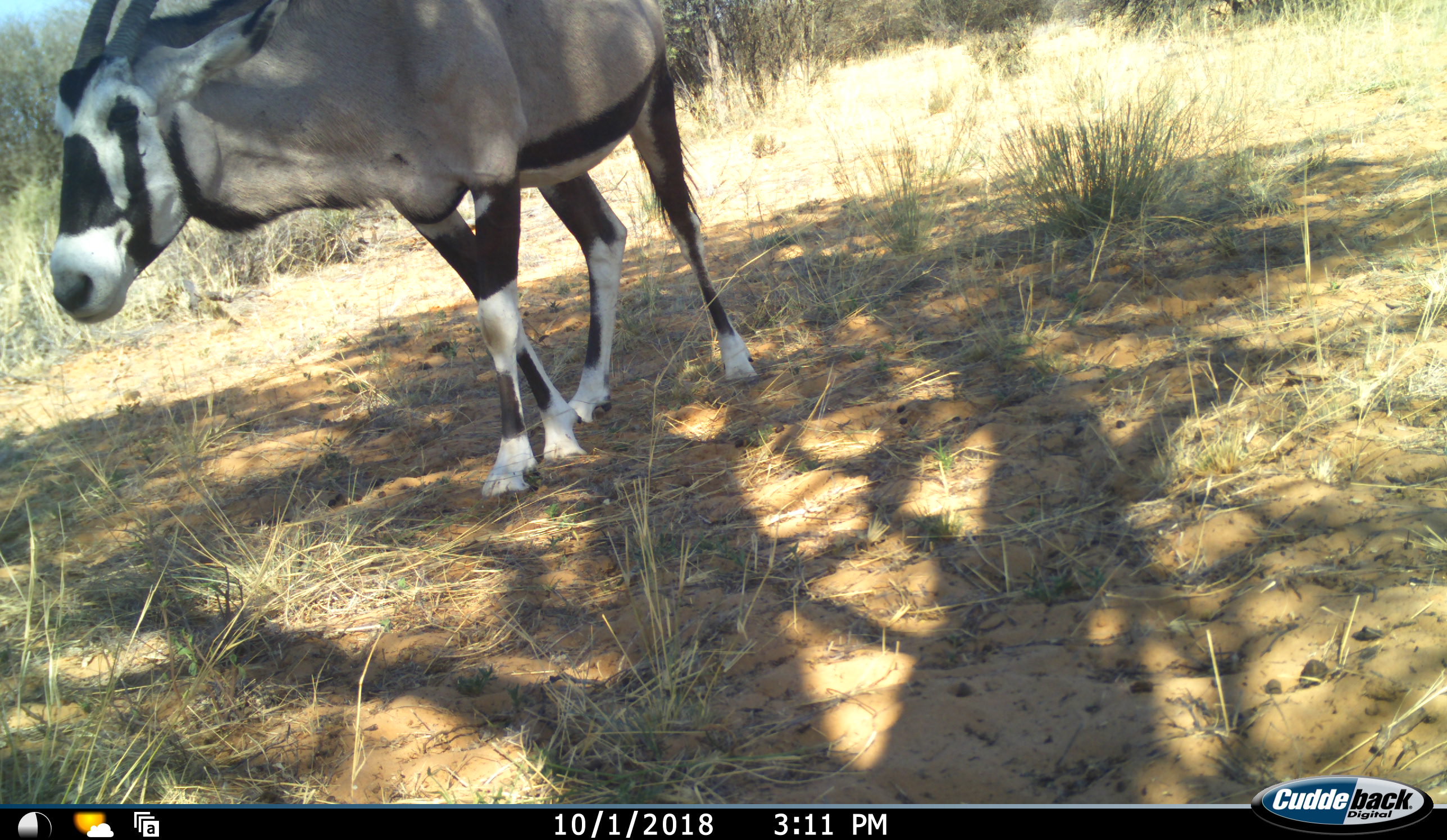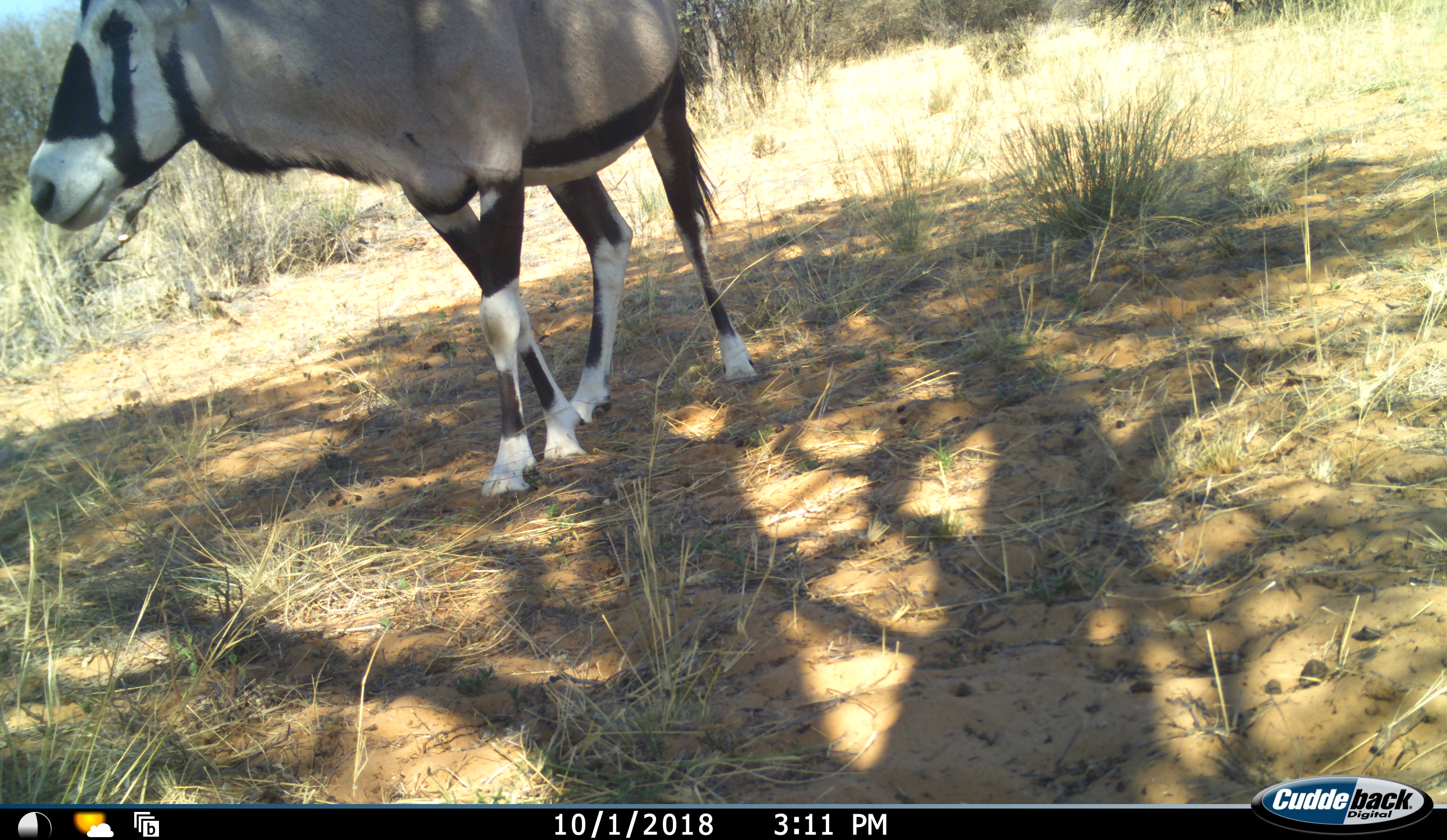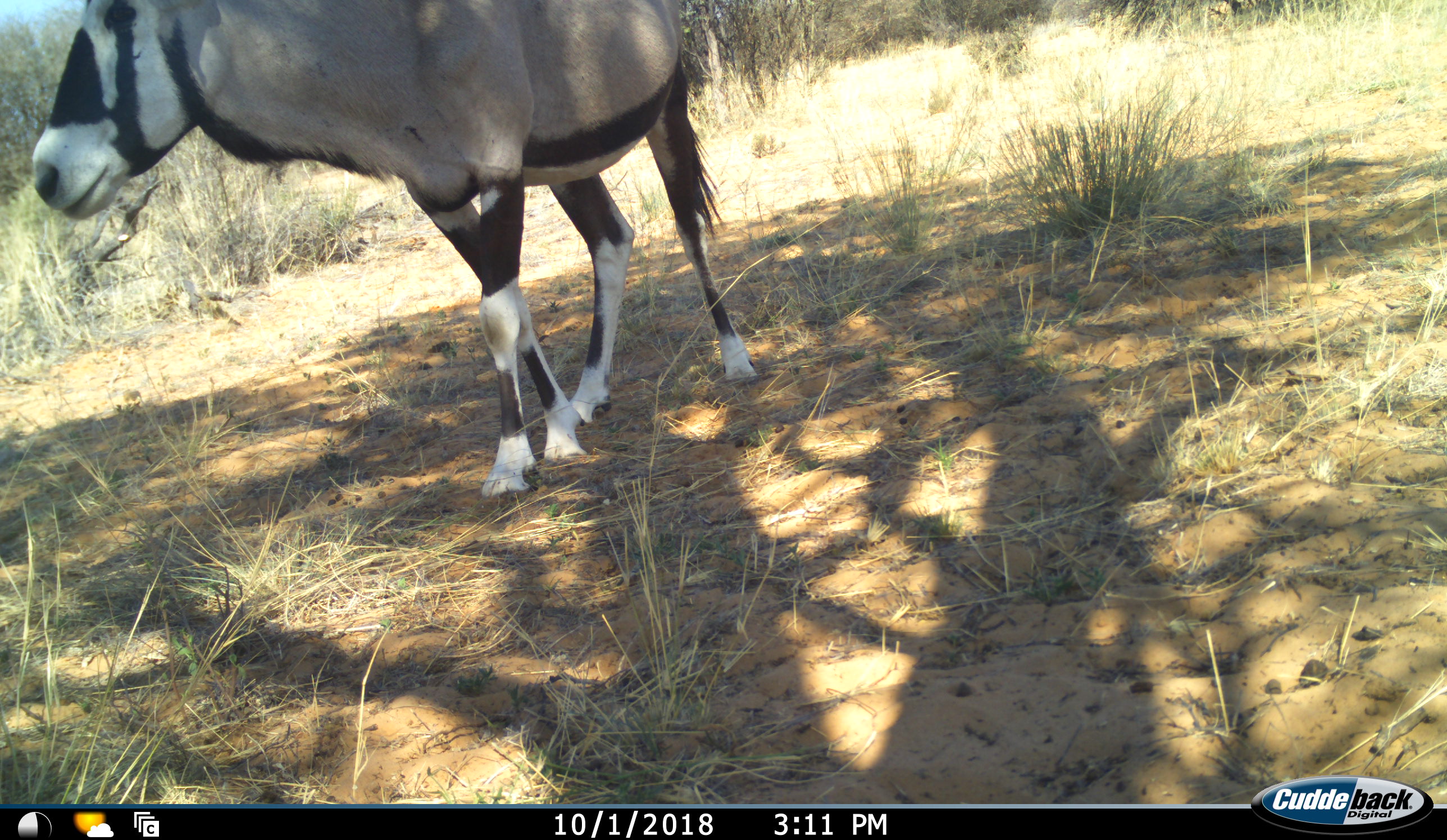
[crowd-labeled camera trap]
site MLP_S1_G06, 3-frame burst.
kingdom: Animalia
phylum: Chordata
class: Mammalia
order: Artiodactyla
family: Bovidae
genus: Oryx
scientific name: Oryx gazella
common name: gemsbok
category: oryx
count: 1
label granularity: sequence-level